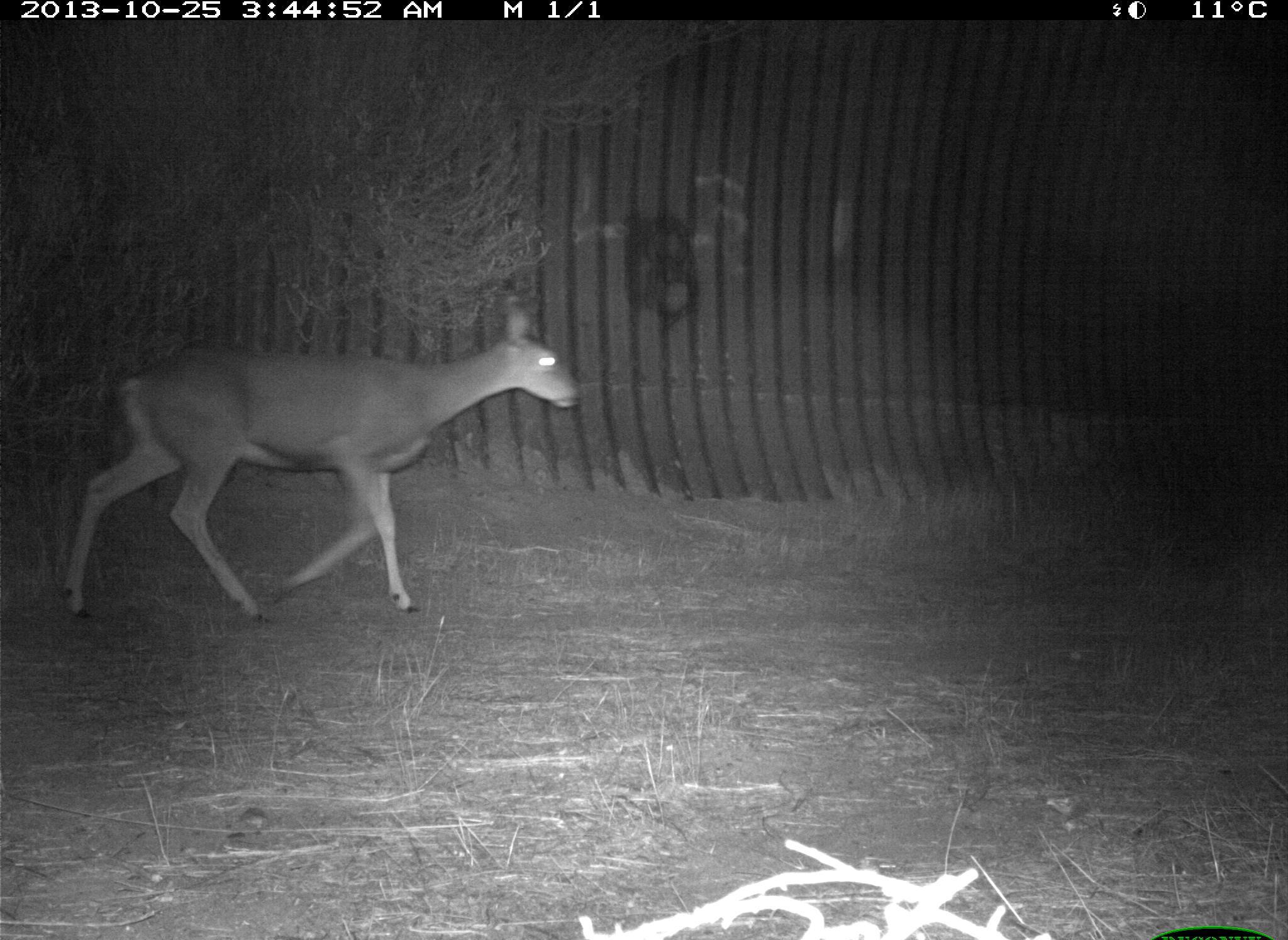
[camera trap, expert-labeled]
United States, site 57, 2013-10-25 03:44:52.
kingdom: Animalia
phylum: Chordata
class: Mammalia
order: Artiodactyla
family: Cervidae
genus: Odocoileus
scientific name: Odocoileus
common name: deer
Deer (Odocoileus).